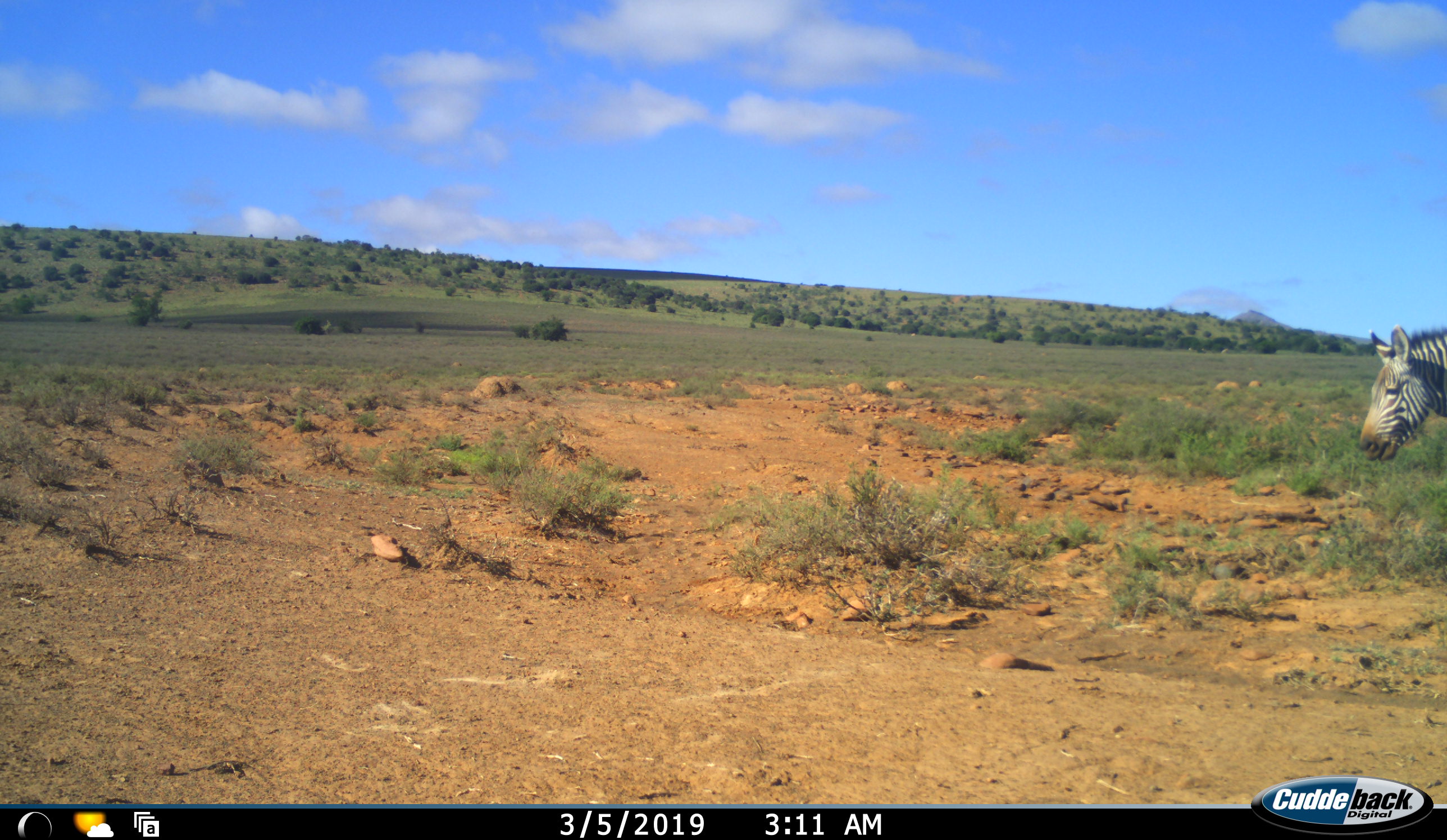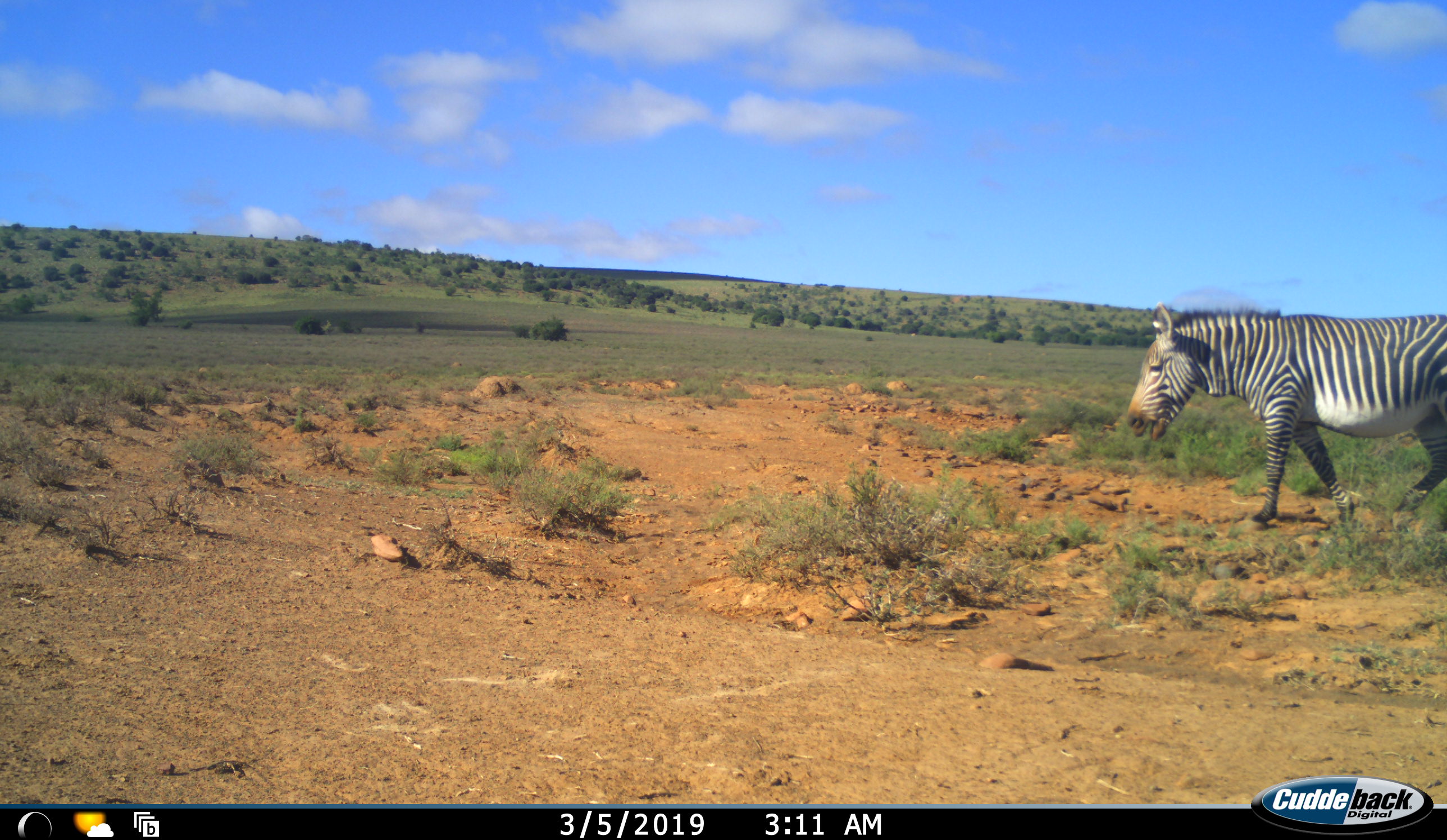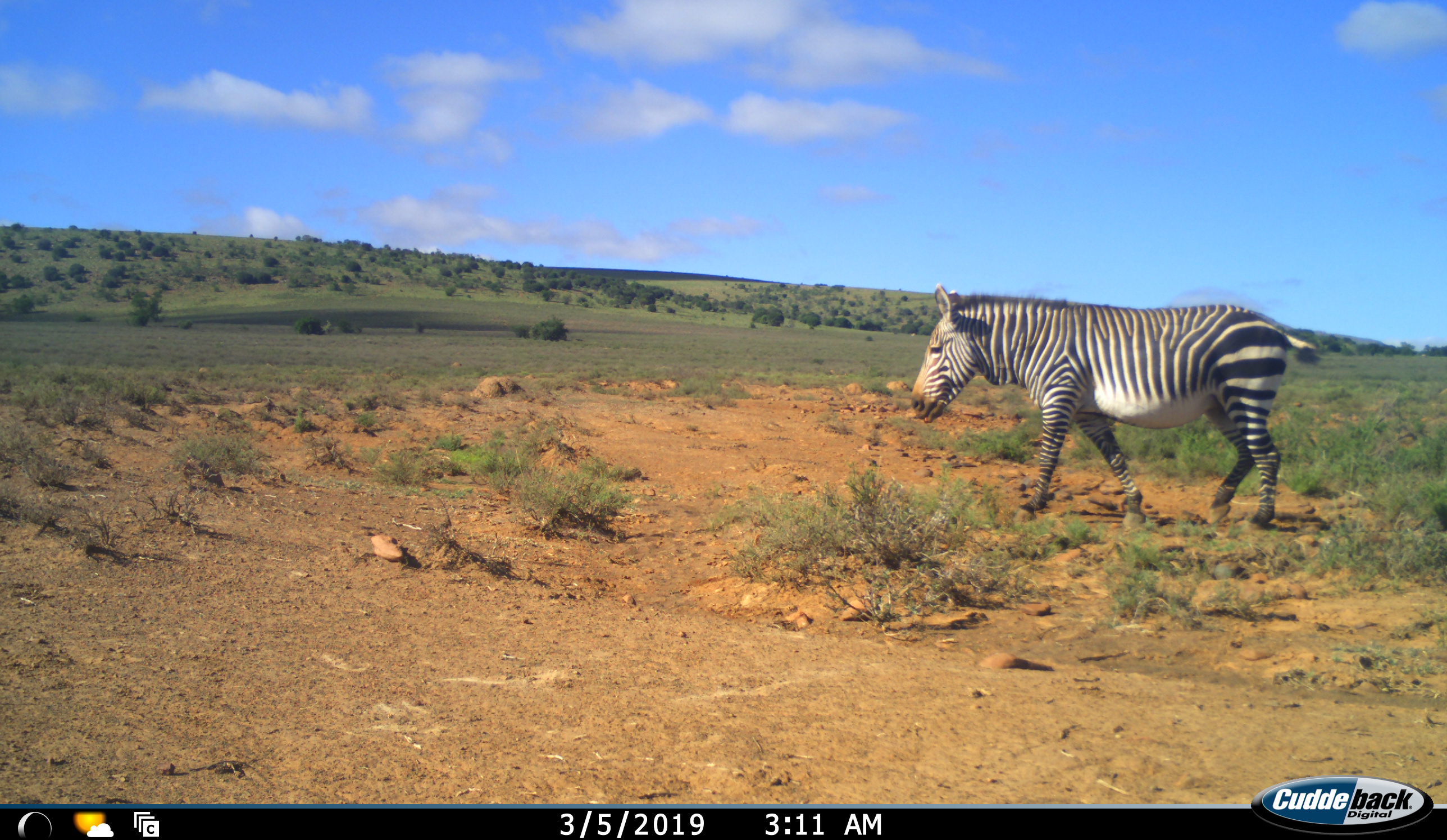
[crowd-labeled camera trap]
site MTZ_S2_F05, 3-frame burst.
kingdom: Animalia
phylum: Chordata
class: Mammalia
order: Perissodactyla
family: Equidae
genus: Equus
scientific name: Equus zebra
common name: mountain zebra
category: zebramountain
Zebramountain (mountain zebra) (Equus zebra), count 1. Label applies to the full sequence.